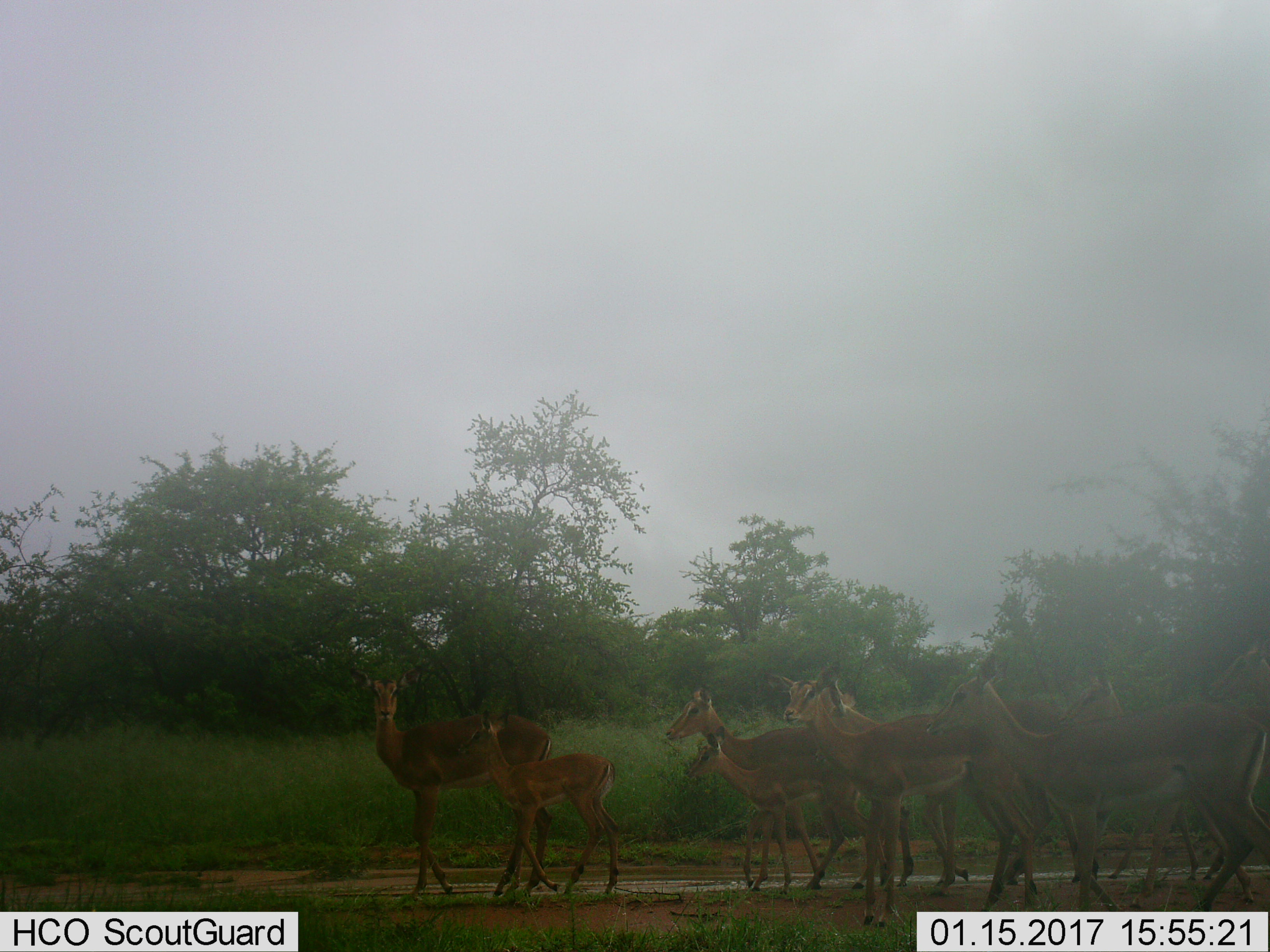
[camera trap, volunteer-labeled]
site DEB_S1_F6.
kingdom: Animalia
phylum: Chordata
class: Mammalia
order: Artiodactyla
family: Bovidae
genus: Aepyceros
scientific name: Aepyceros melampus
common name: impala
Impala (Aepyceros melampus), count 10. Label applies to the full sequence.